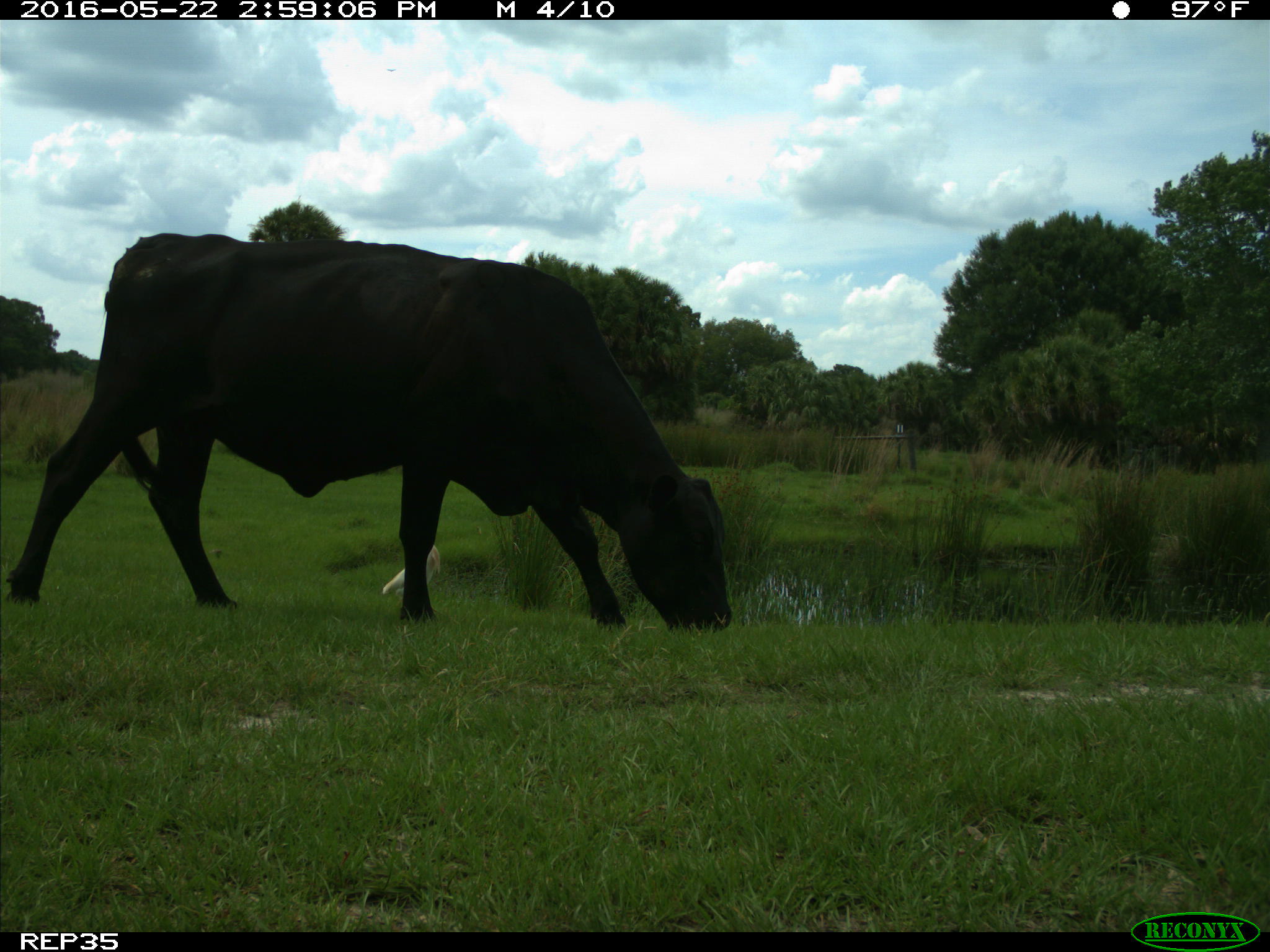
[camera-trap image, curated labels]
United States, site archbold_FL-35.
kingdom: Animalia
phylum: Chordata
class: Mammalia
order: Artiodactyla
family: Bovidae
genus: Bos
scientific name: Bos taurus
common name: domestic cow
Bos taurus (domestic cow).